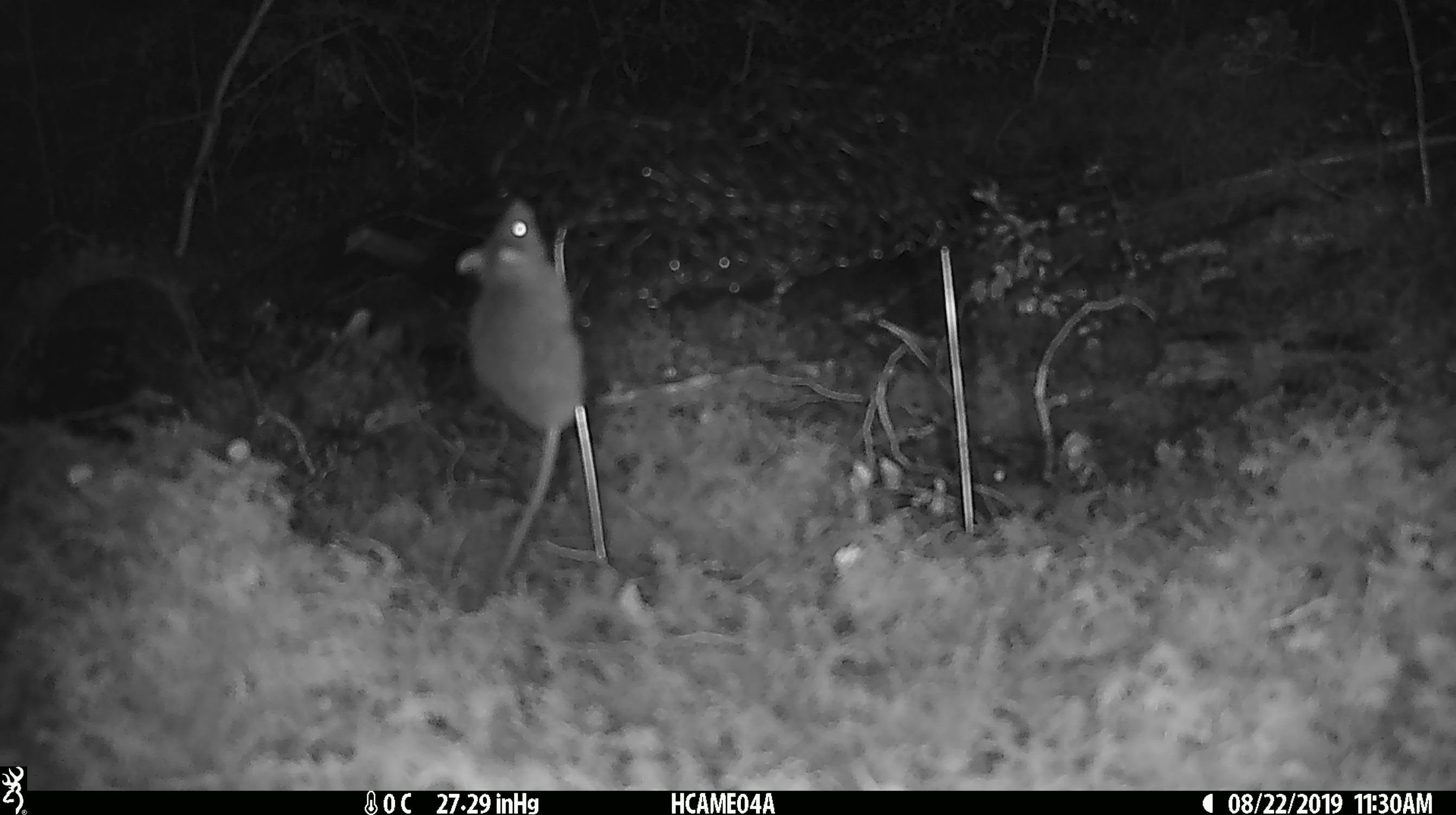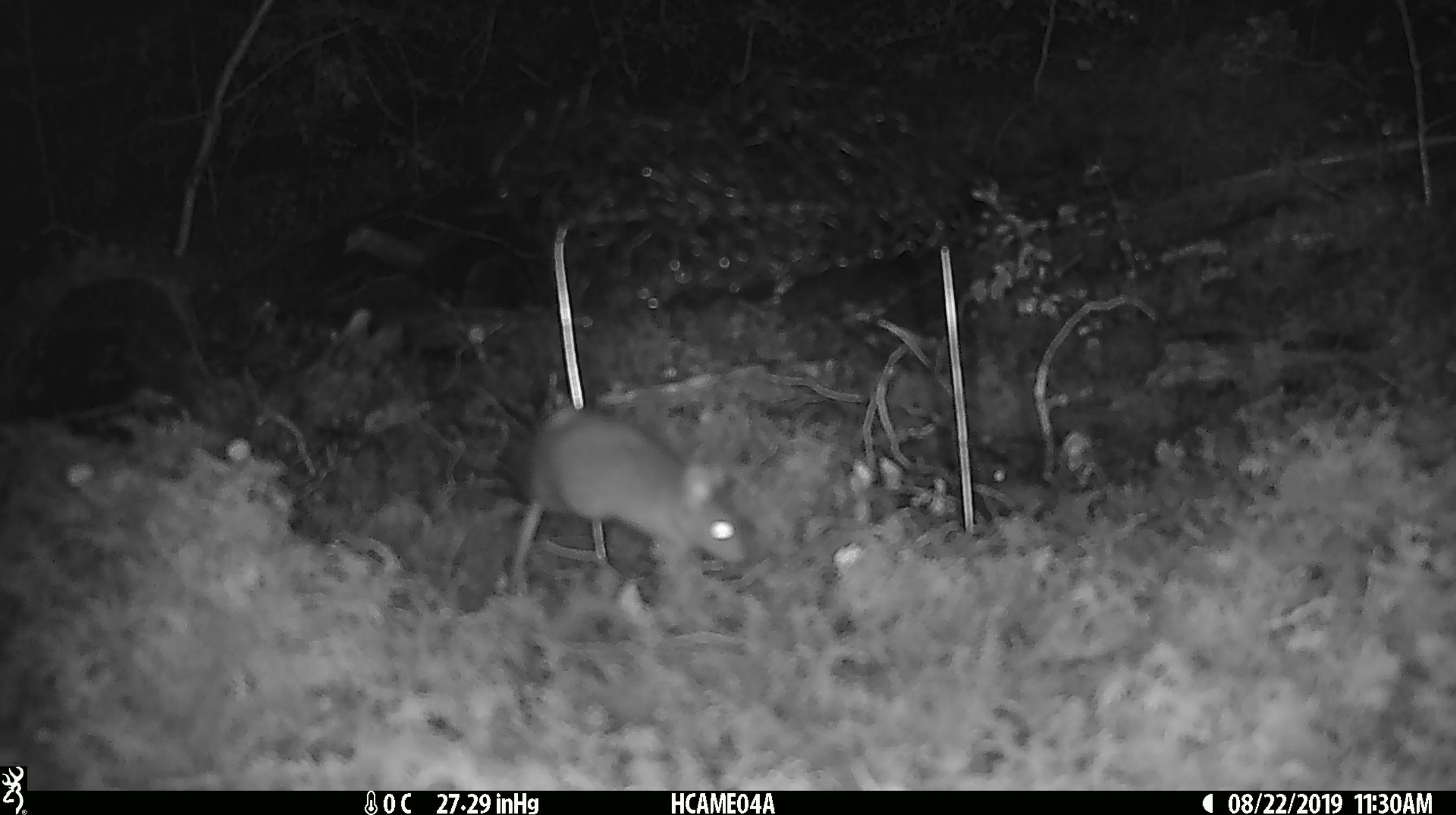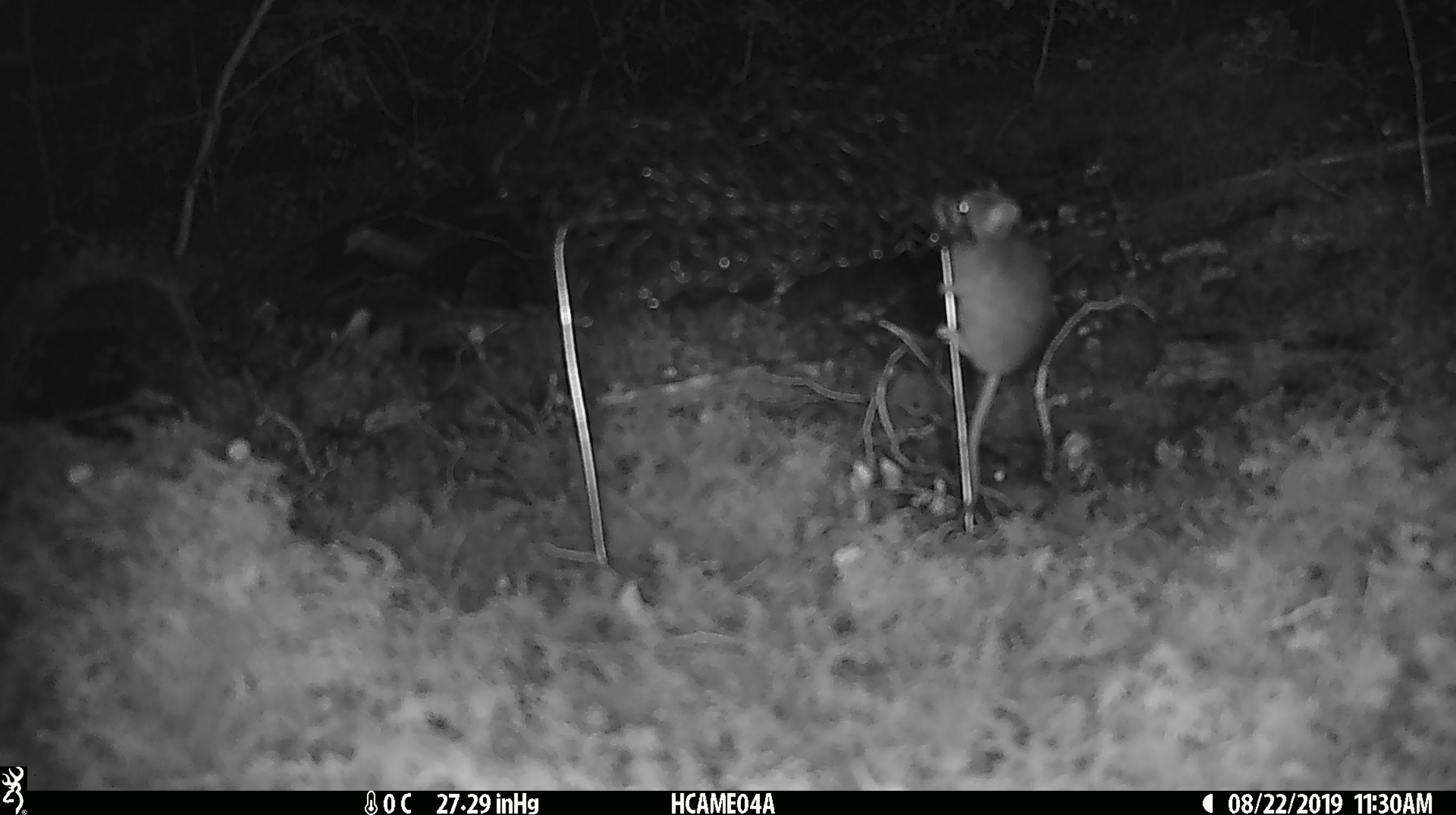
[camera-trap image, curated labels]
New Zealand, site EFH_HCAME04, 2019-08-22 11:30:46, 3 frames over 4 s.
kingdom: Animalia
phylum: Chordata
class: Mammalia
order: Rodentia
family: Muridae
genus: Mus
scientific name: Mus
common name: mouse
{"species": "mouse (Mus)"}